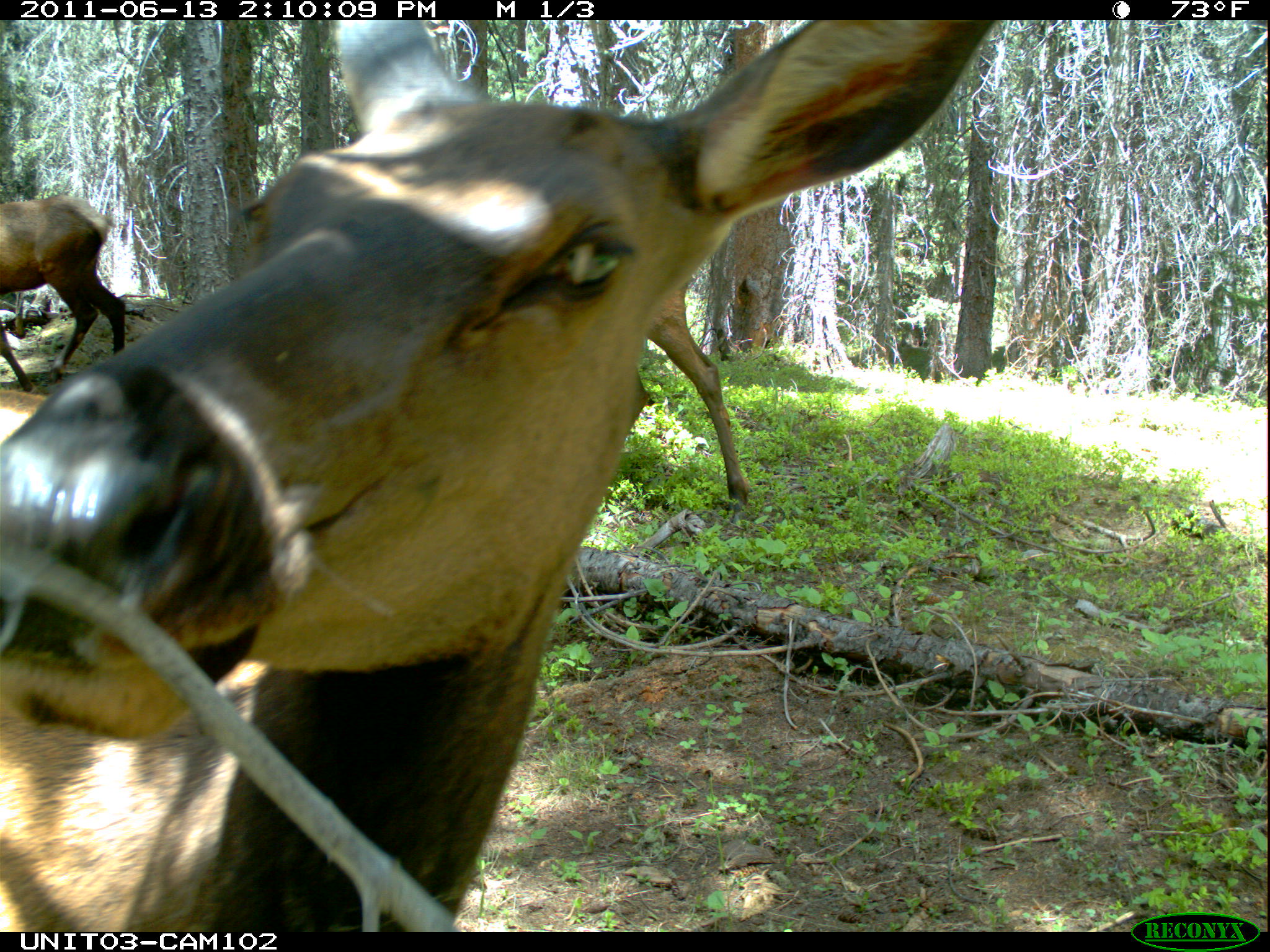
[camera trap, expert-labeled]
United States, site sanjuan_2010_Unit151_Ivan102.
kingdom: Animalia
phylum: Chordata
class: Mammalia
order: Artiodactyla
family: Cervidae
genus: Cervus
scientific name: Cervus elaphus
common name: red deer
Cervus elaphus (red deer).